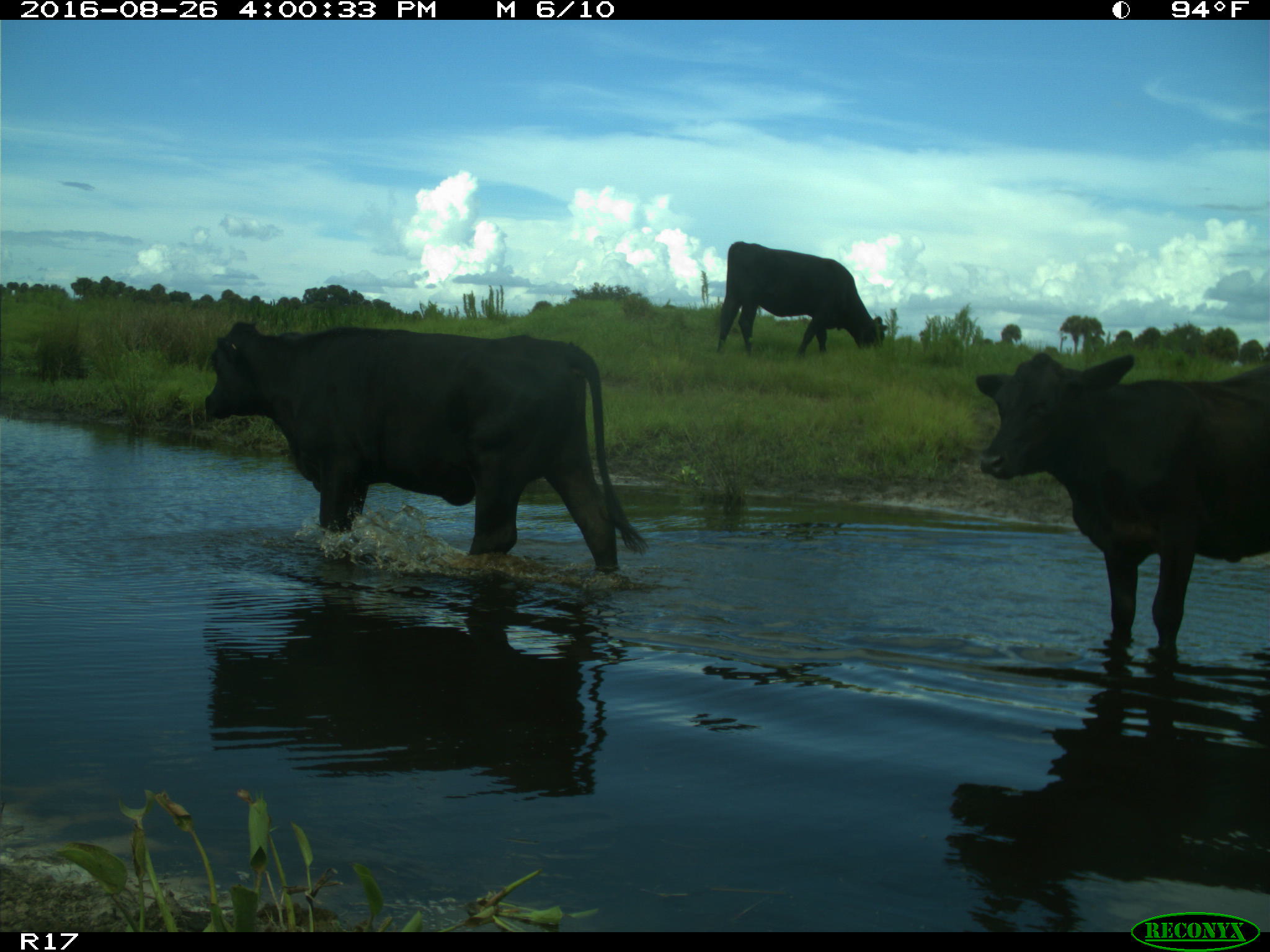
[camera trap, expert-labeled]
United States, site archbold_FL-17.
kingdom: Animalia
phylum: Chordata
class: Mammalia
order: Artiodactyla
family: Bovidae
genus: Bos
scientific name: Bos taurus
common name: domestic cow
Bos taurus (domestic cow).